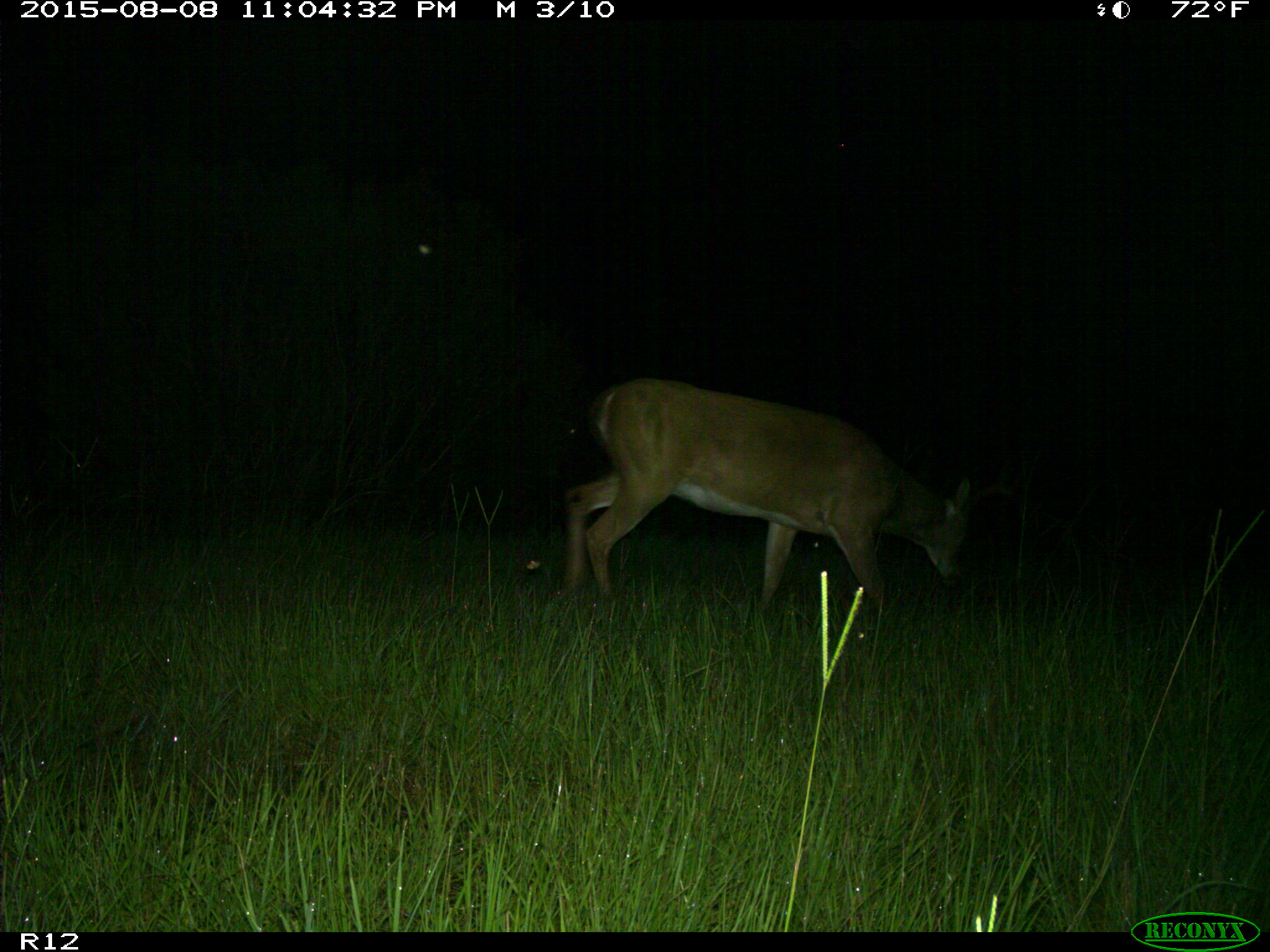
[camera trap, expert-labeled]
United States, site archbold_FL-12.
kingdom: Animalia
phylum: Chordata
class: Mammalia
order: Artiodactyla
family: Cervidae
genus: Odocoileus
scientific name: Odocoileus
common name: deer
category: unidentified deer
Unidentified deer (deer) (Odocoileus).